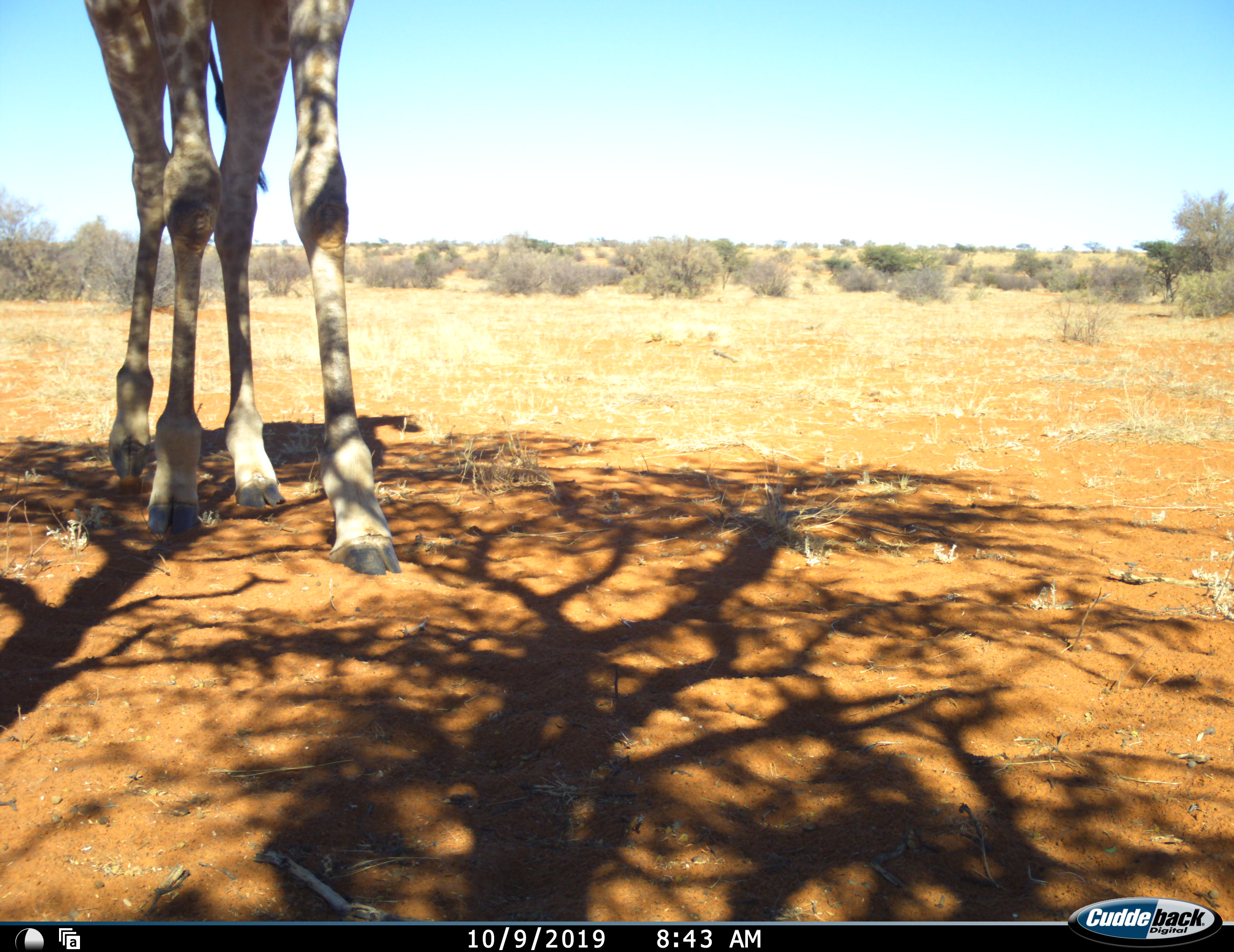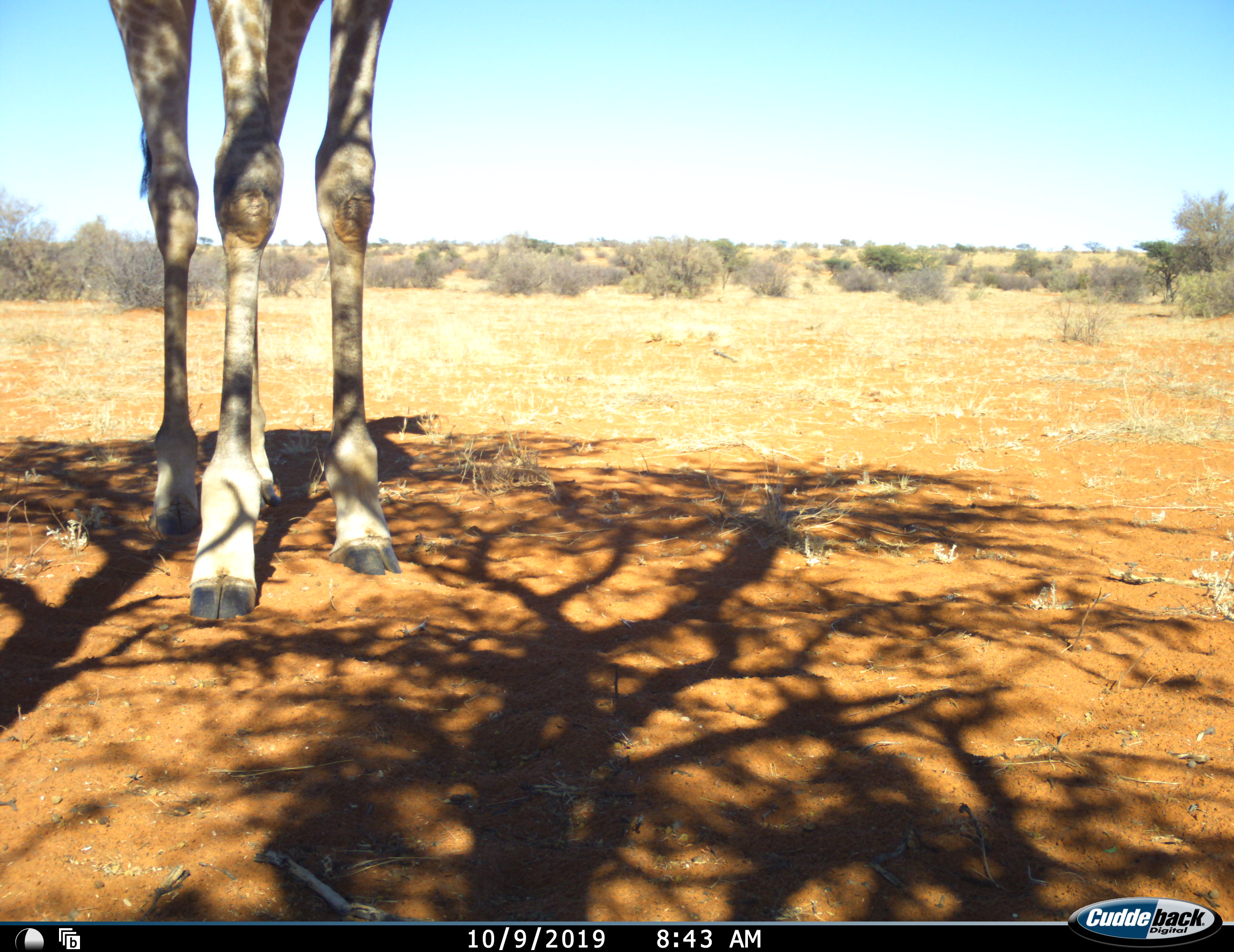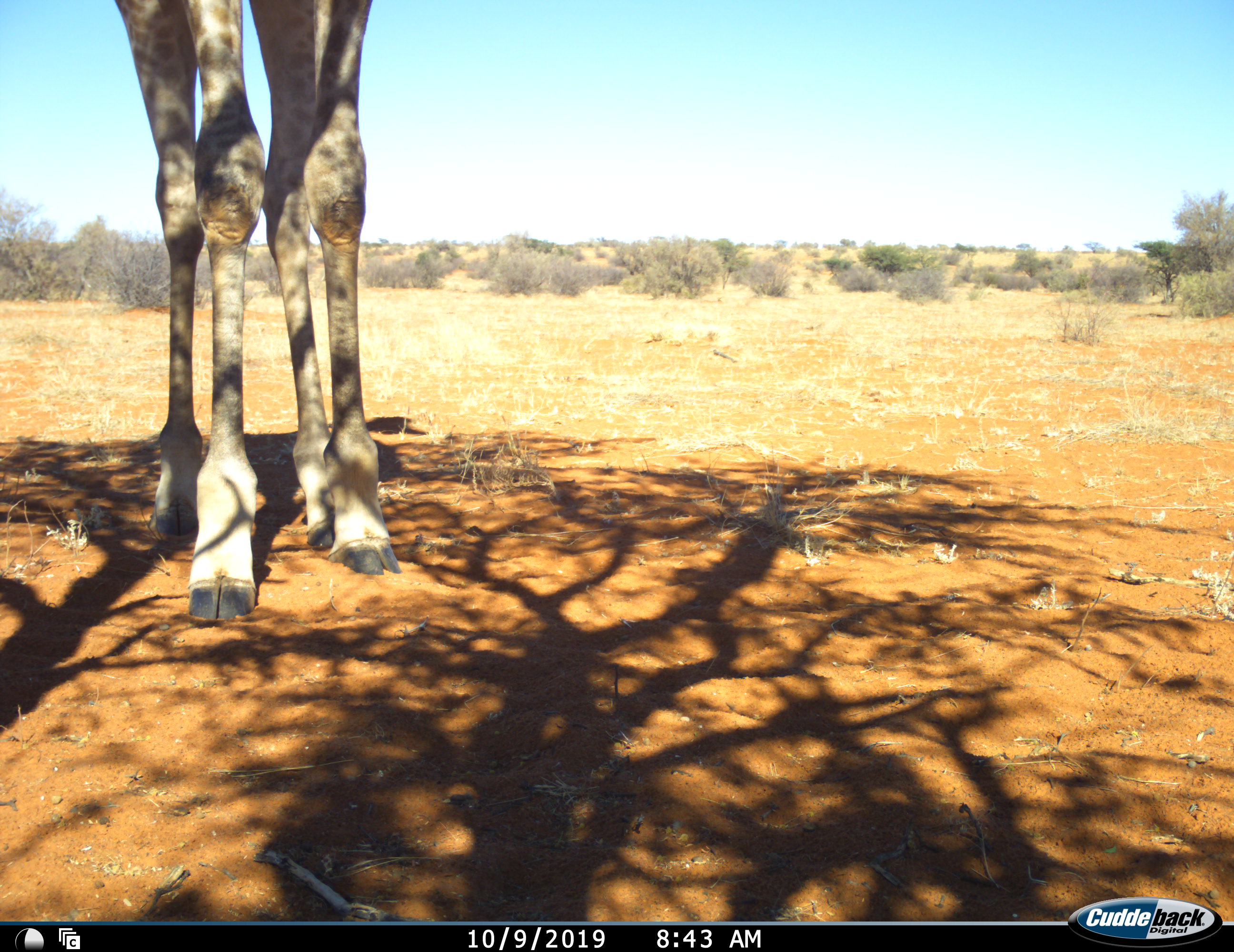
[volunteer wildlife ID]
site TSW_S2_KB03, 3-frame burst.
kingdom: Animalia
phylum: Chordata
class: Mammalia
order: Artiodactyla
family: Giraffidae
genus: Giraffa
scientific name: Giraffa camelopardalis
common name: giraffe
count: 1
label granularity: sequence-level